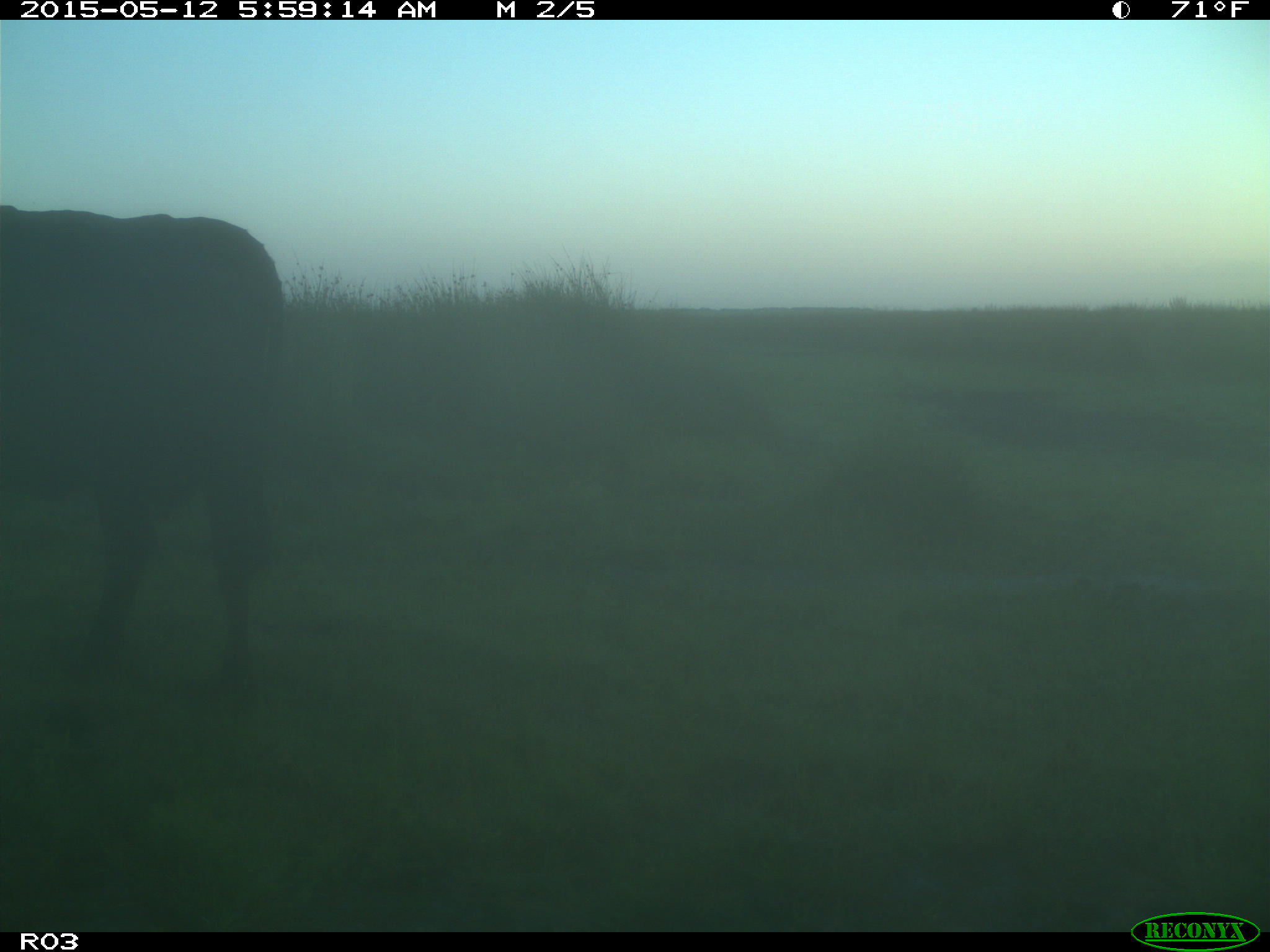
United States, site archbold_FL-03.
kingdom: Animalia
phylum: Chordata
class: Mammalia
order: Artiodactyla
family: Bovidae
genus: Bos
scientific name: Bos taurus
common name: domestic cow